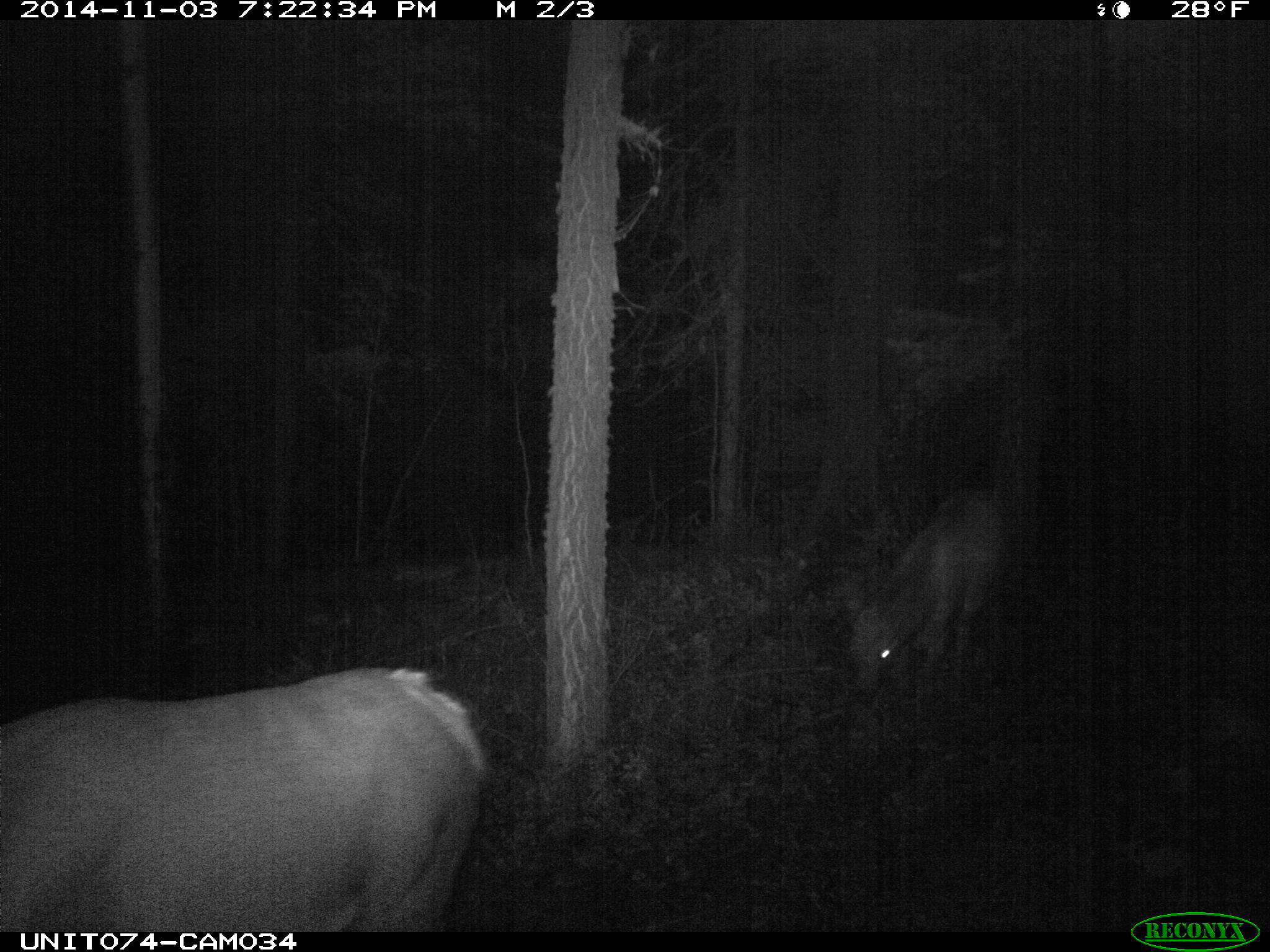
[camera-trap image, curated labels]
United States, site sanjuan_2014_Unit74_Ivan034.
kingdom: Animalia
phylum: Chordata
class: Mammalia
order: Artiodactyla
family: Cervidae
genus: Cervus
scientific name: Cervus elaphus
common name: red deer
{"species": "Cervus elaphus (red deer)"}